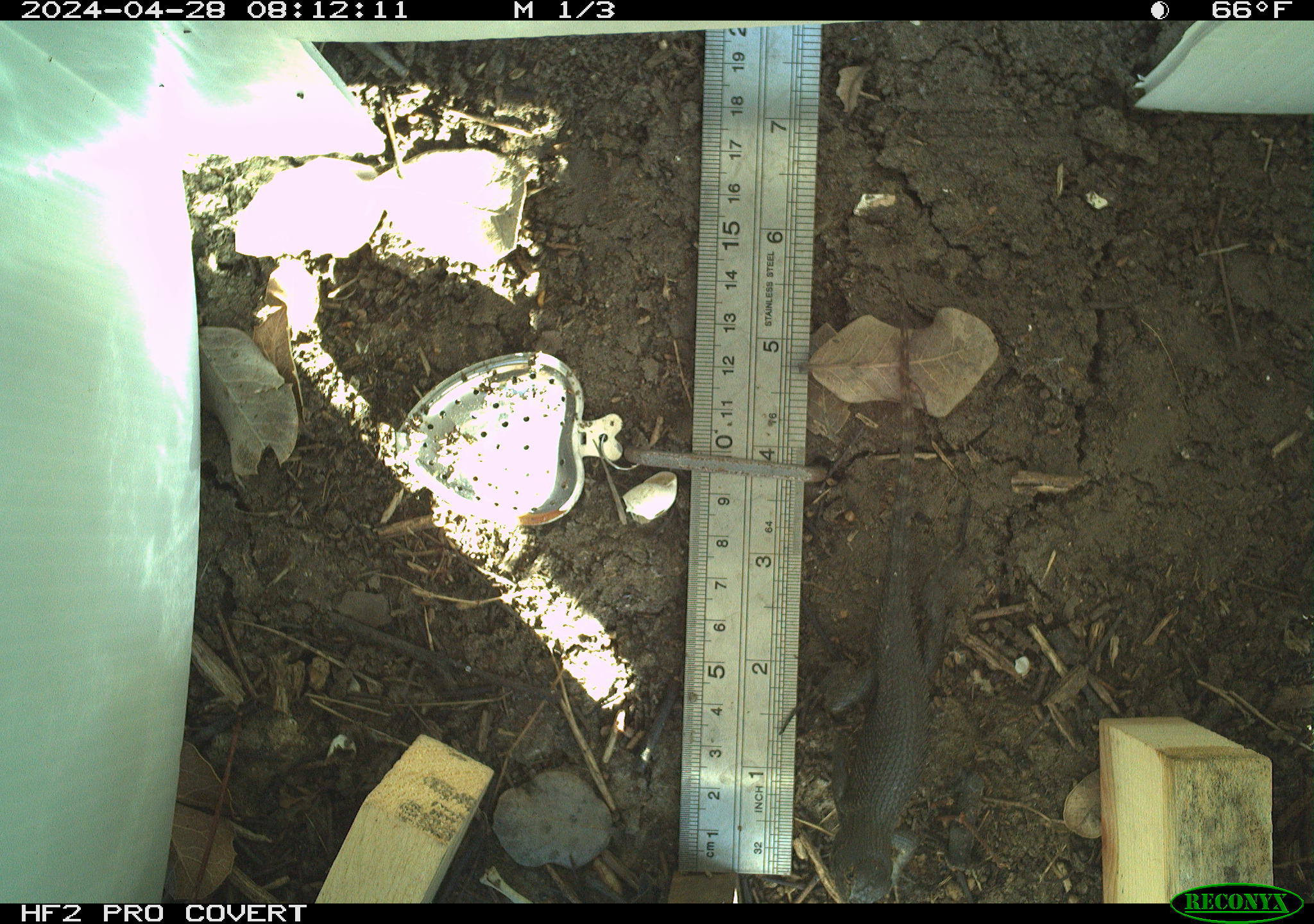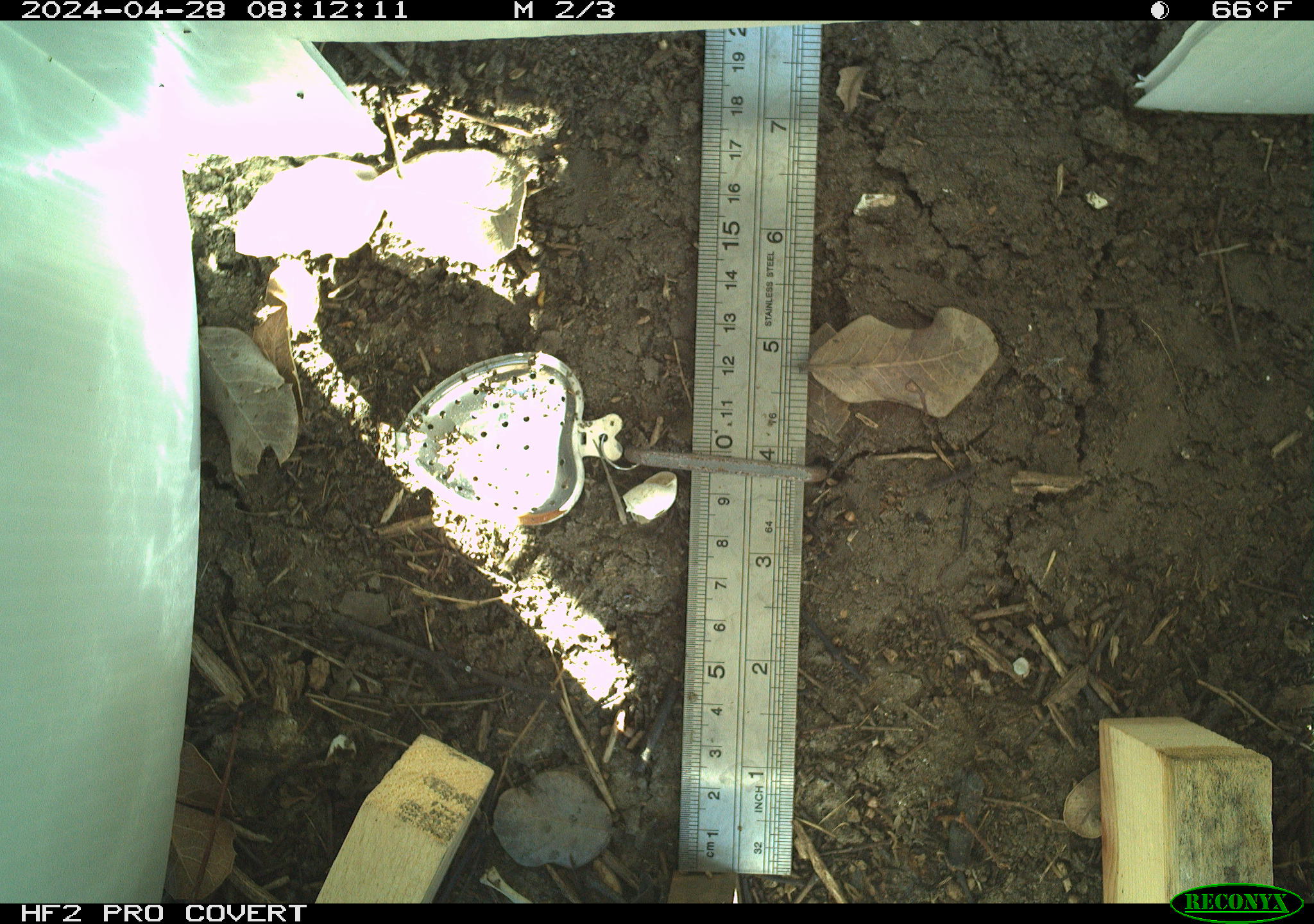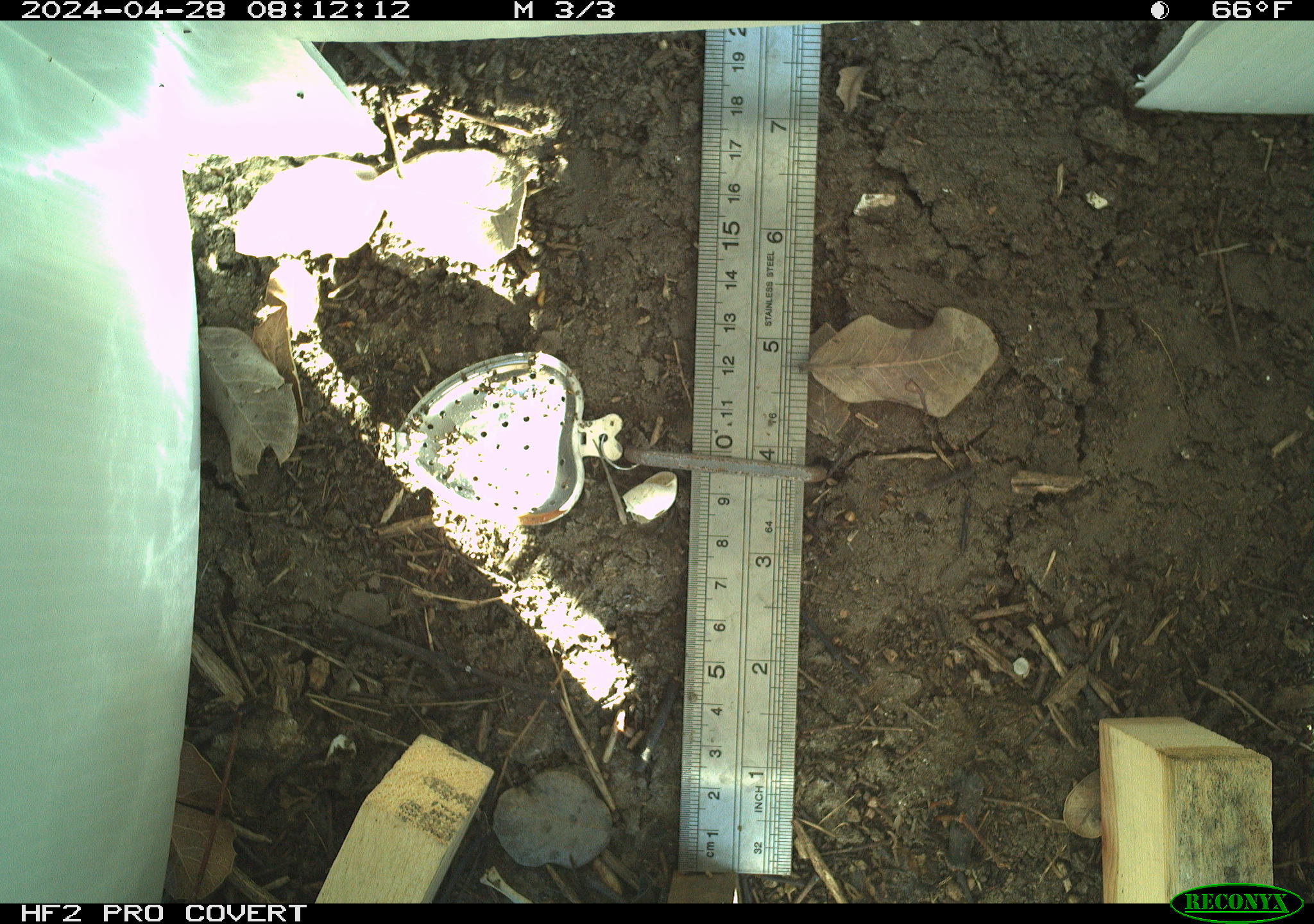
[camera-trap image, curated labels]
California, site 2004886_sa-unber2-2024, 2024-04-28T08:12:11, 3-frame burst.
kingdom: Animalia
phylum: Chordata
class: Reptilia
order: Squamata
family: Phrynosomatidae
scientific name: Phrynosomatidae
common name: phrynosomatid lizards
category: phrynosomatidae family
Phrynosomatidae family (phrynosomatid lizards) (Phrynosomatidae).